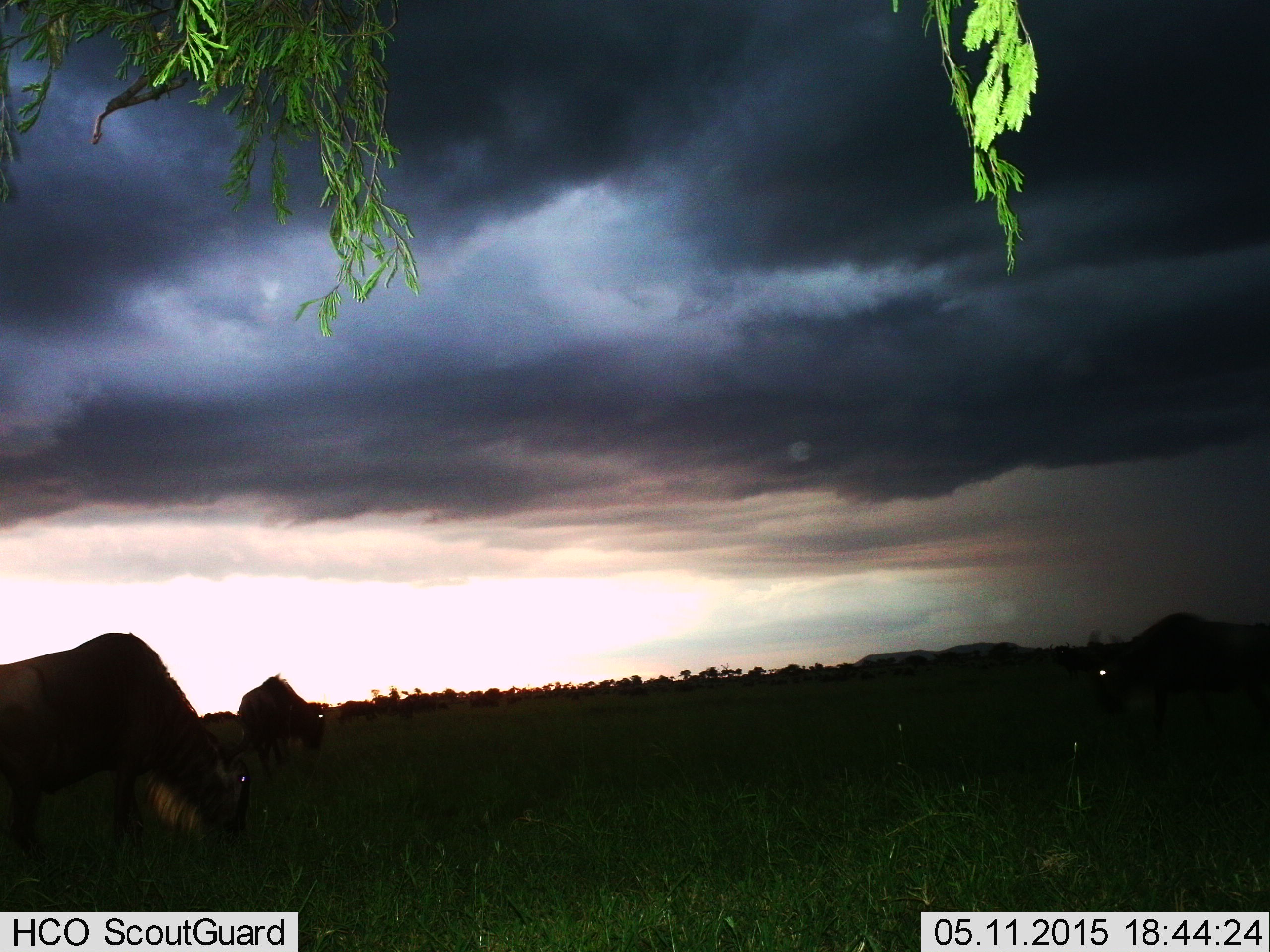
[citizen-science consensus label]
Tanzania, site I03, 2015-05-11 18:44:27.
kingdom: Animalia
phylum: Chordata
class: Mammalia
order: Artiodactyla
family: Bovidae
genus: Connochaetes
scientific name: Connochaetes taurinus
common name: blue wildebeest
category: wildebeest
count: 3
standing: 30%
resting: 0%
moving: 0%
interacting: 0%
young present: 0%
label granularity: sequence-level